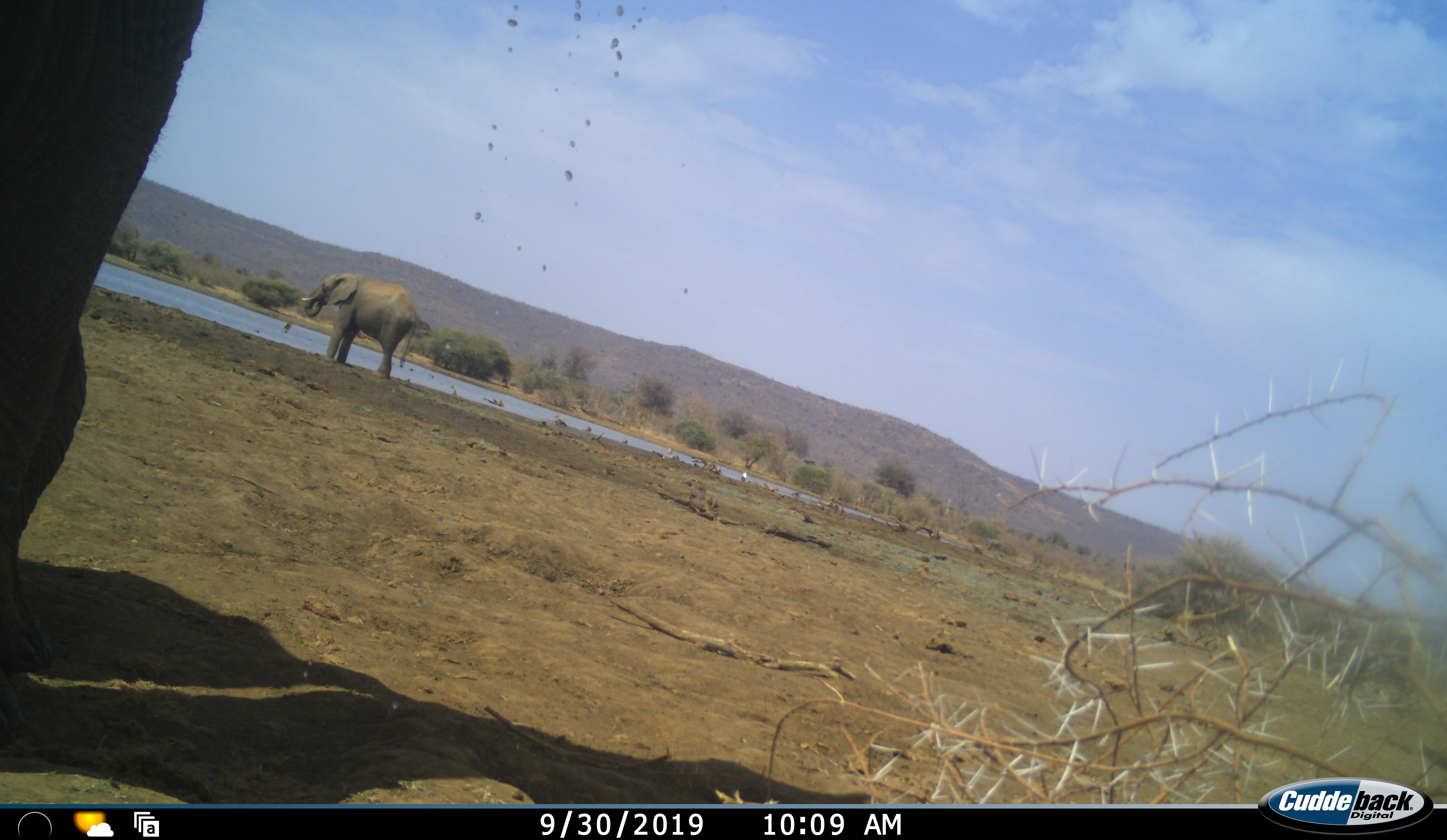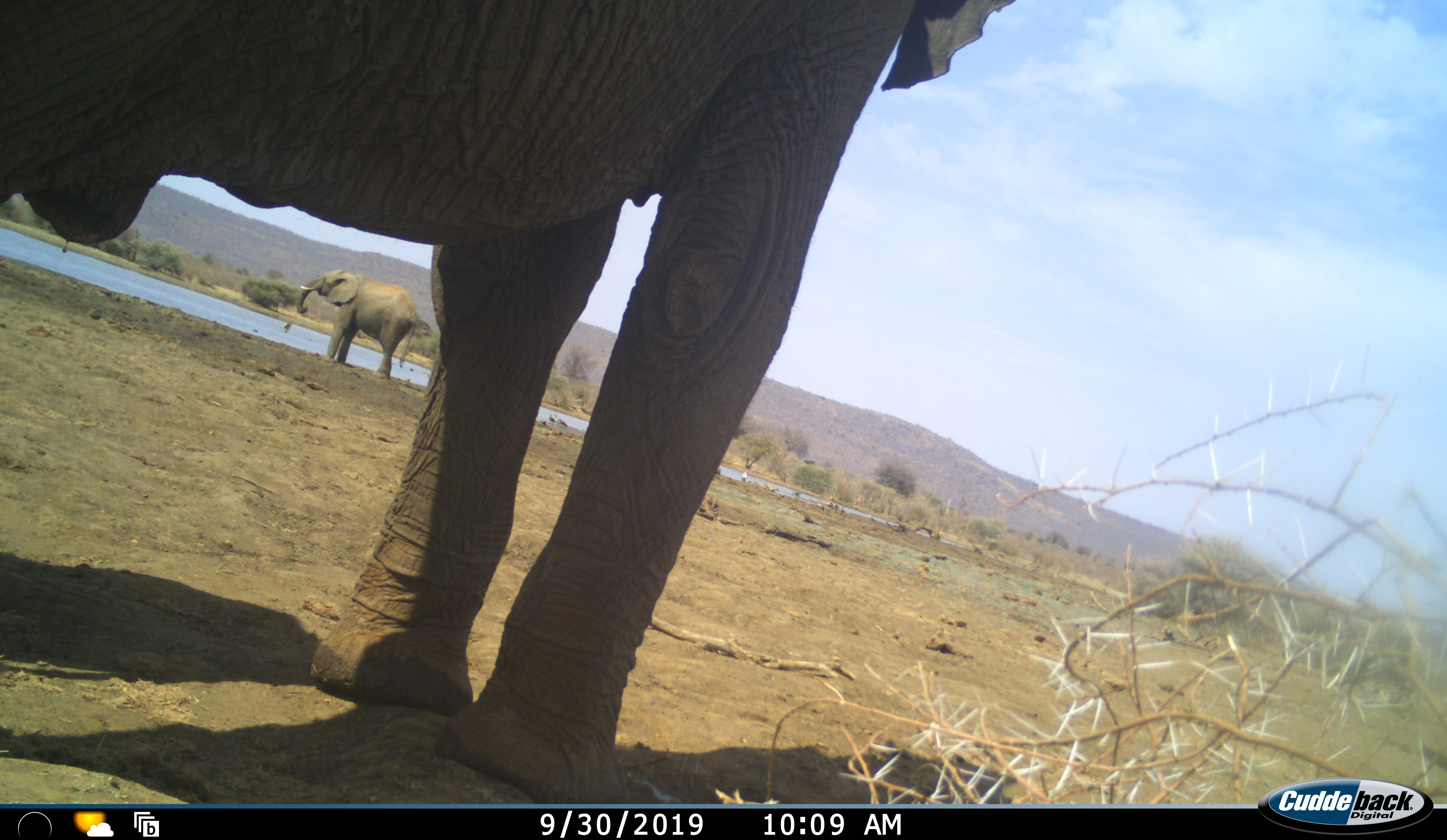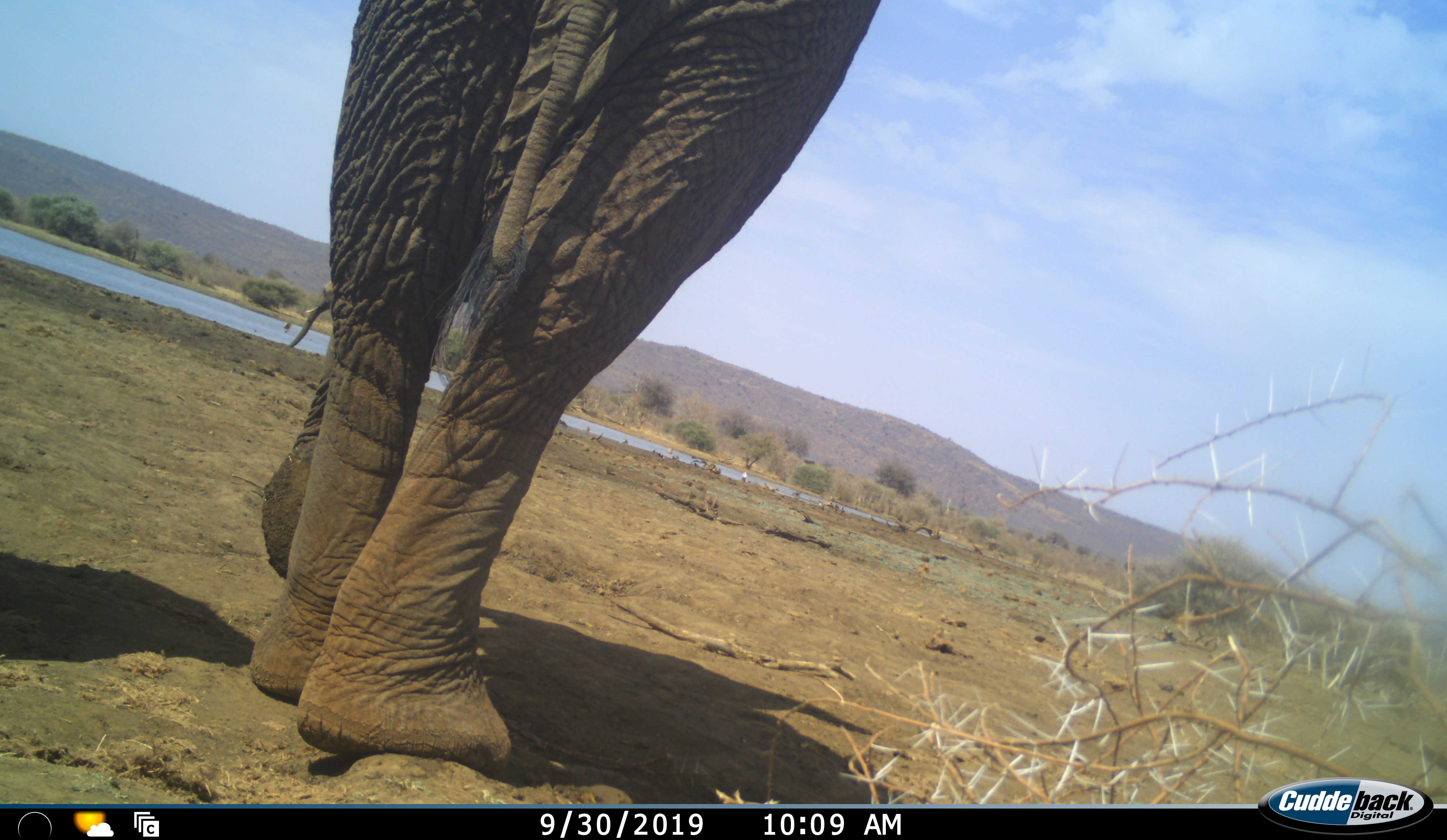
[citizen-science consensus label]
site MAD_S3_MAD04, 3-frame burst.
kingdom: Animalia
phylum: Chordata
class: Mammalia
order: Proboscidea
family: Elephantidae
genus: Loxodonta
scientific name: Loxodonta africana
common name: african bush elephant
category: elephant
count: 2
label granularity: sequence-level